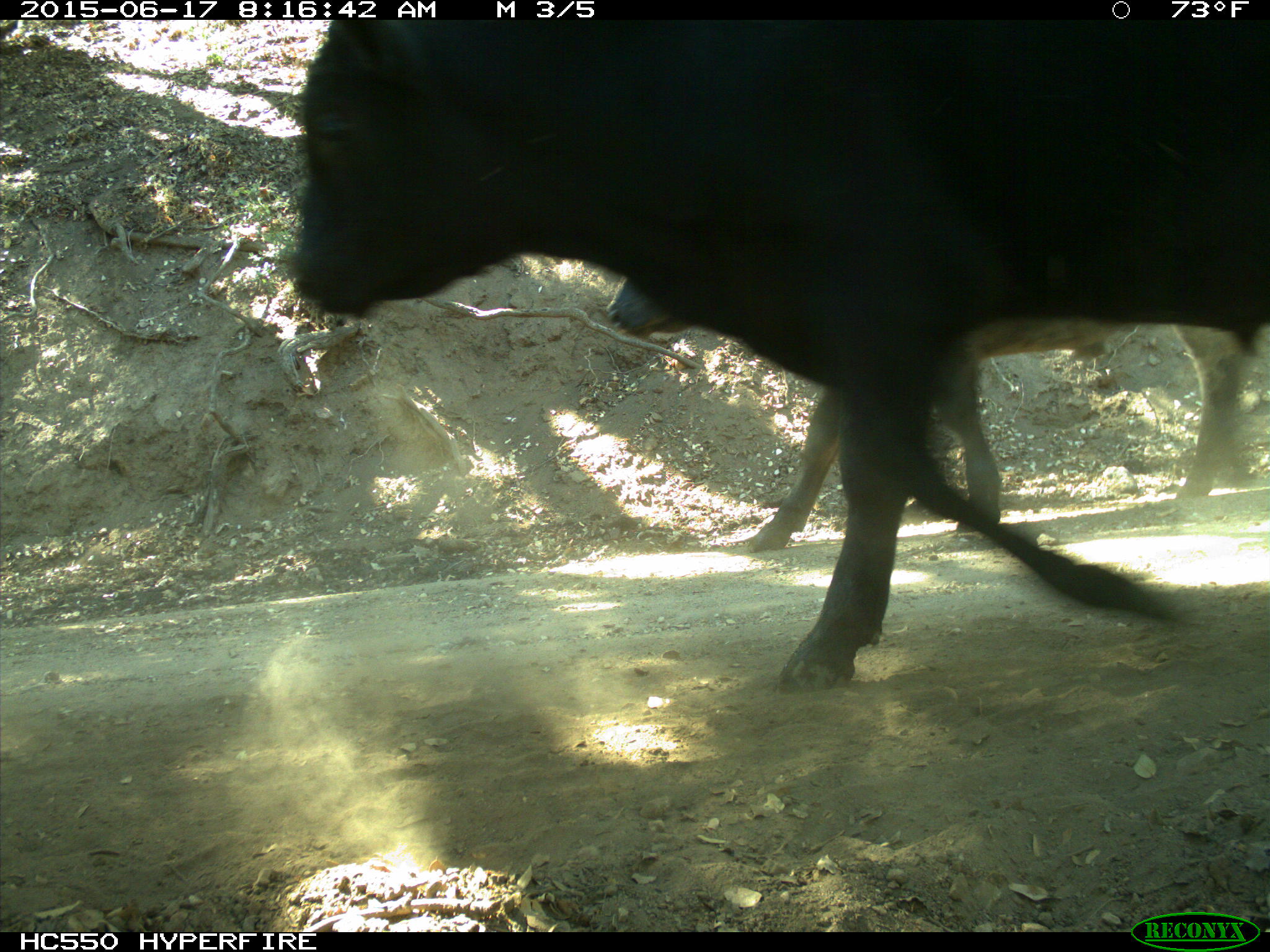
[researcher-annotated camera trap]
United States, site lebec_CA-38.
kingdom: Animalia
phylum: Chordata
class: Mammalia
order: Artiodactyla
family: Bovidae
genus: Bos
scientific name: Bos taurus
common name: domestic cow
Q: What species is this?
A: Bos taurus (domestic cow).